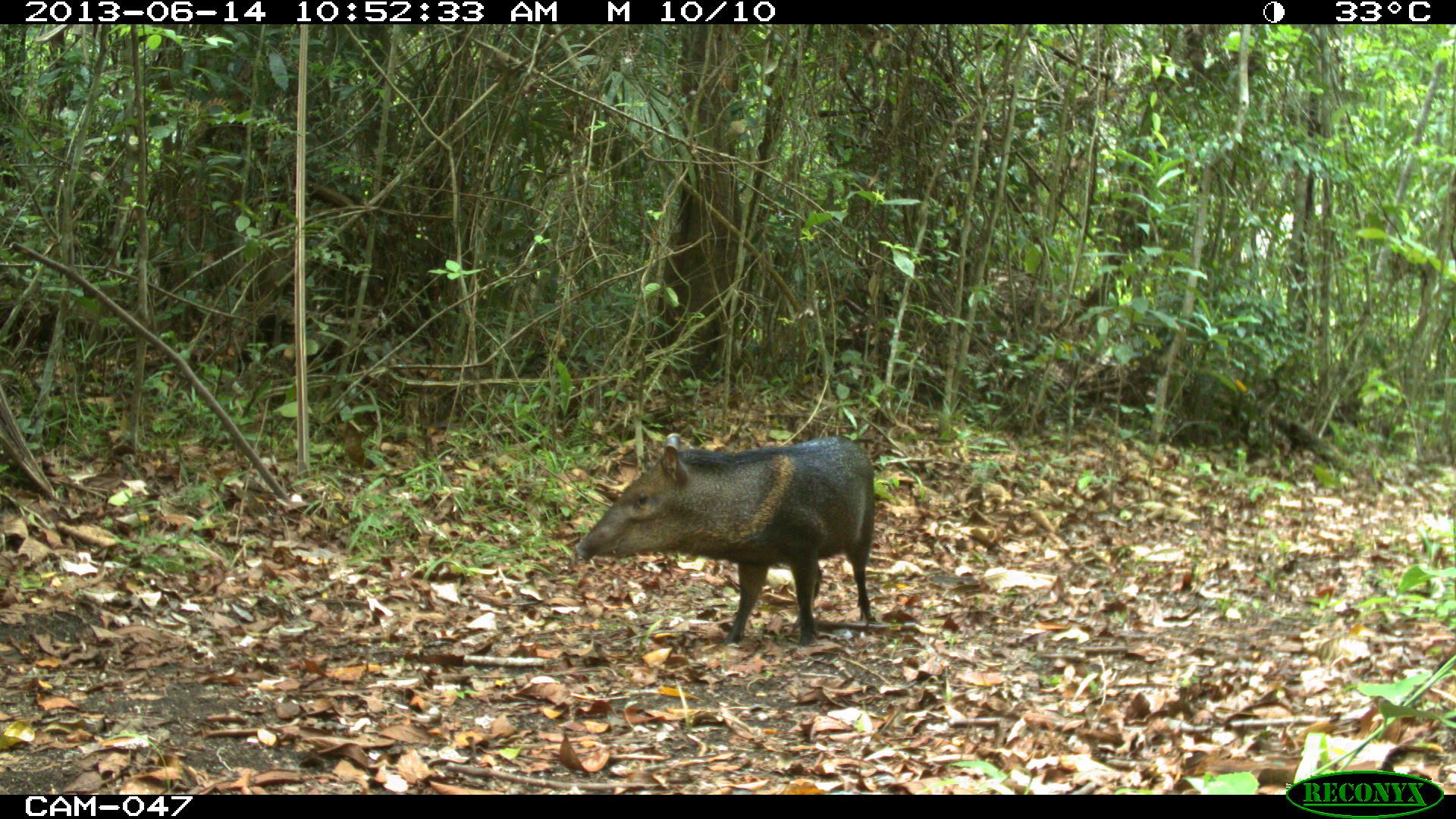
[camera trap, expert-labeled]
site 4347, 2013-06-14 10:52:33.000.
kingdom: Animalia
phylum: Chordata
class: Mammalia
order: Artiodactyla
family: Tayassuidae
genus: Pecari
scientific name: Pecari tajacu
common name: collared peccary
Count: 1.